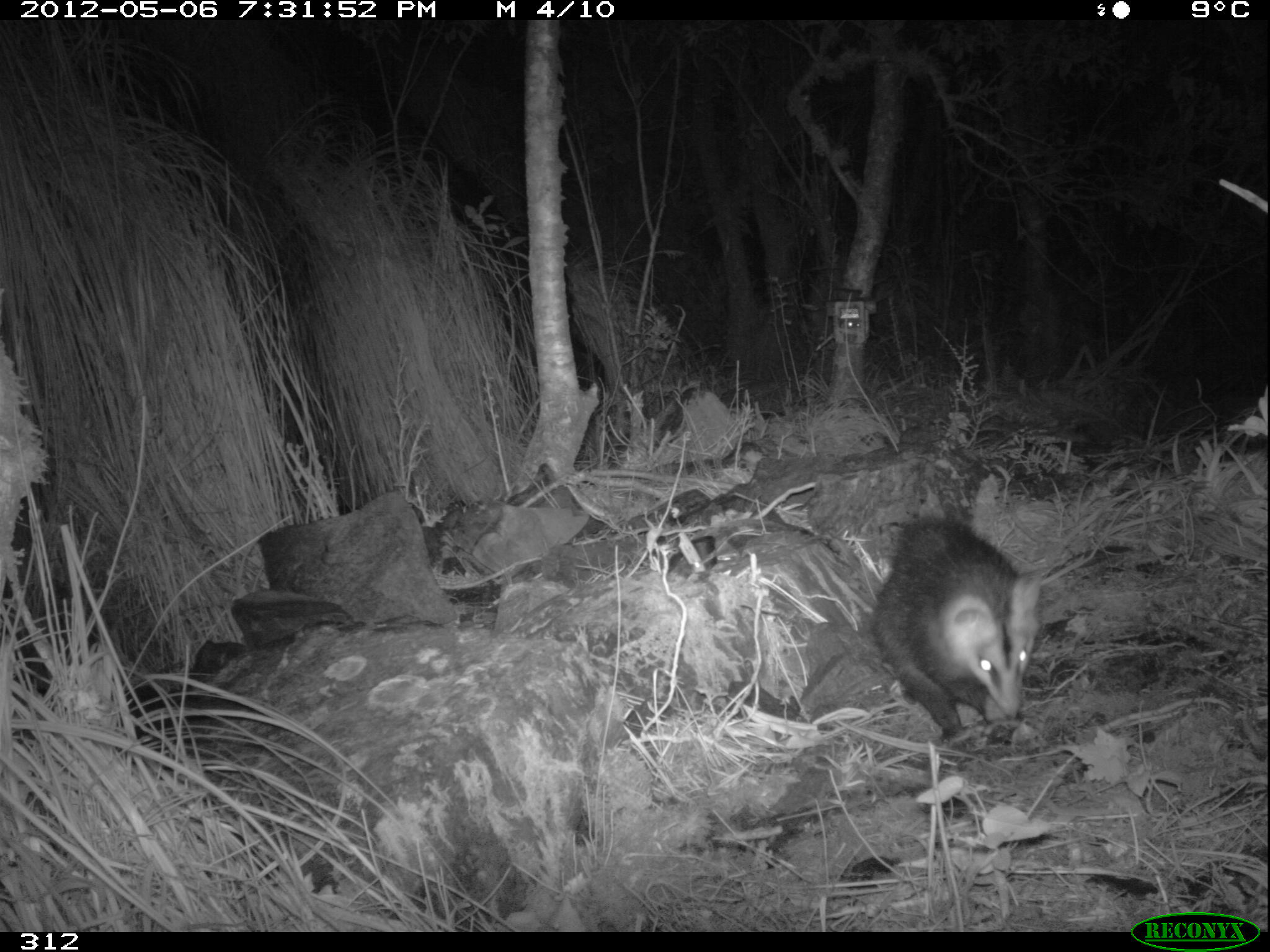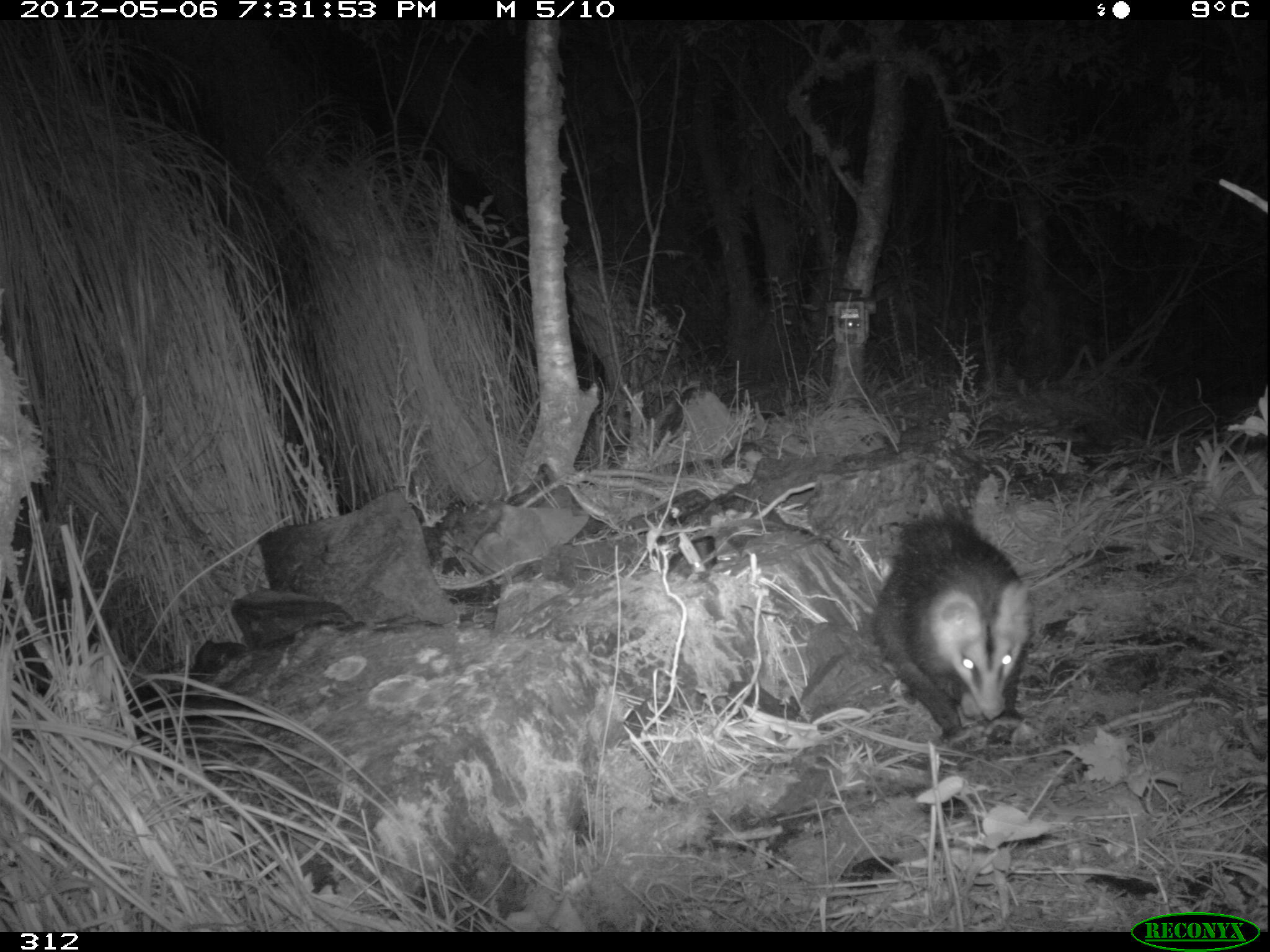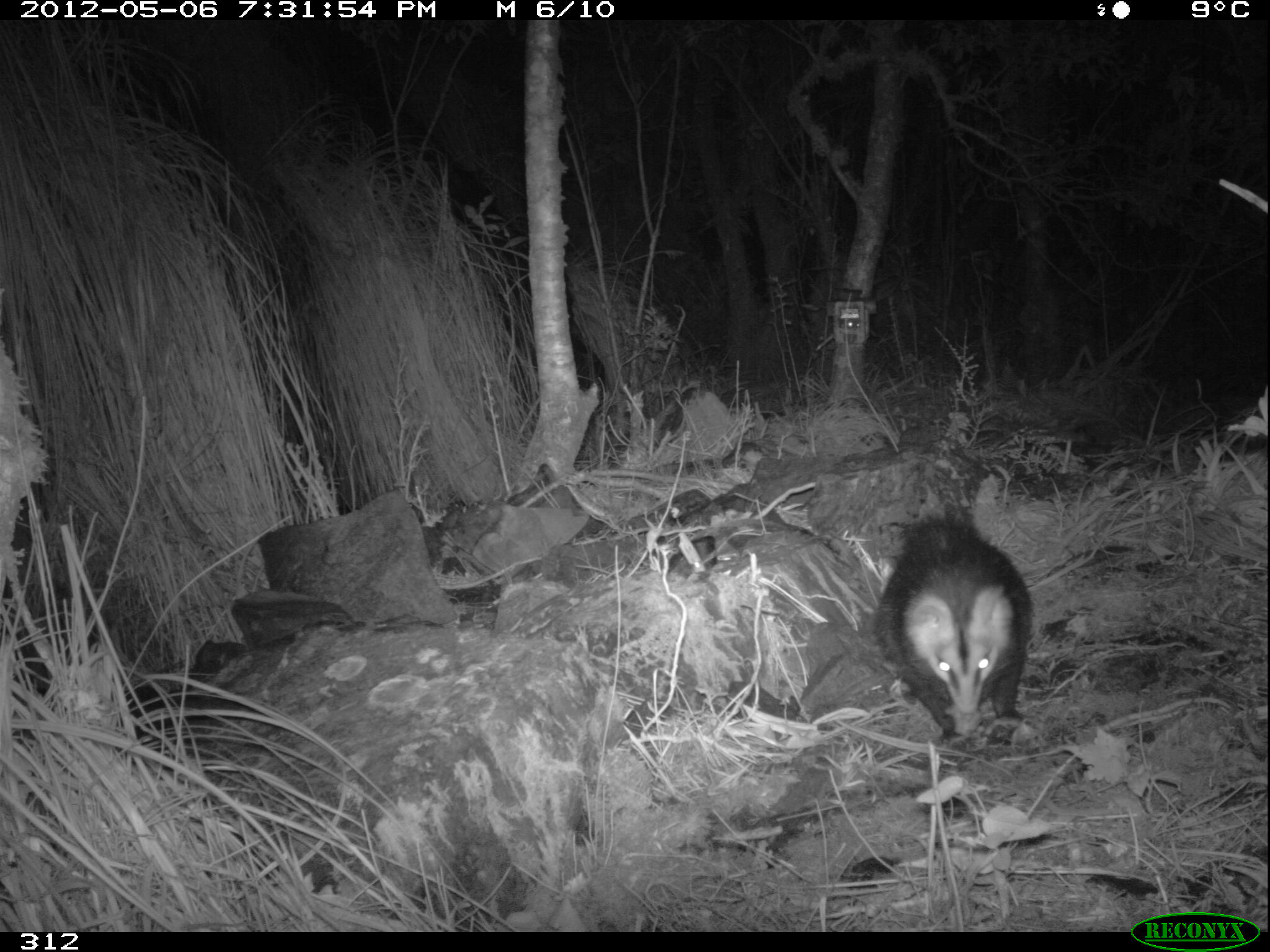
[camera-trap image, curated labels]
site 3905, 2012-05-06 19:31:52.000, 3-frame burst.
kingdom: Animalia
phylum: Chordata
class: Mammalia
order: Didelphimorphia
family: Didelphidae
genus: Didelphis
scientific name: Didelphis pernigra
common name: andean white-eared opossum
Didelphis pernigra (andean white-eared opossum).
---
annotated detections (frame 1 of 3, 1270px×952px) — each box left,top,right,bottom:
didelphis pernigra: 871,516,1042,746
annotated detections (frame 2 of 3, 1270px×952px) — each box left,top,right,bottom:
didelphis pernigra: 868,513,1033,743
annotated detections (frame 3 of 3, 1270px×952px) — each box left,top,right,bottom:
didelphis pernigra: 871,517,1032,745